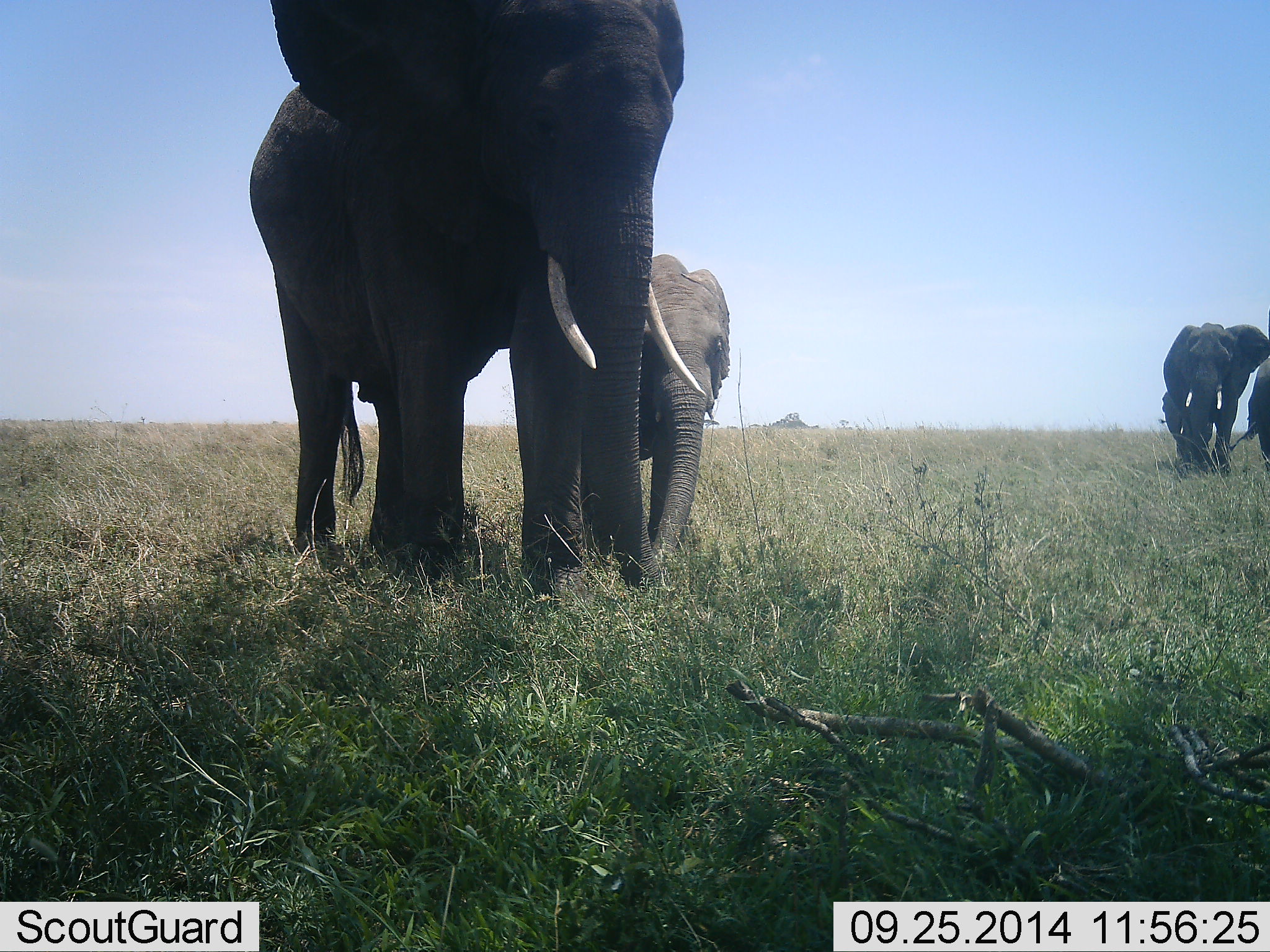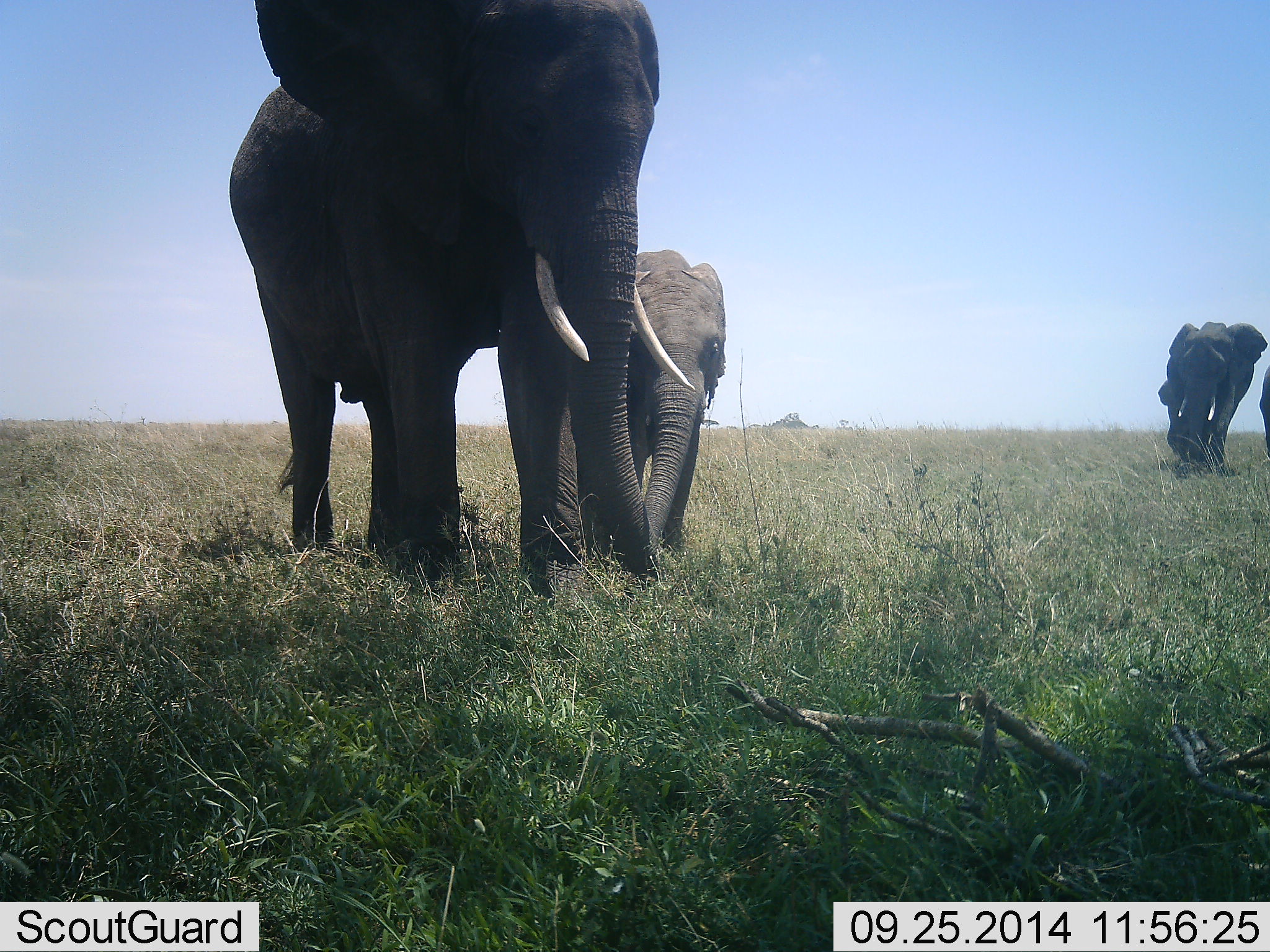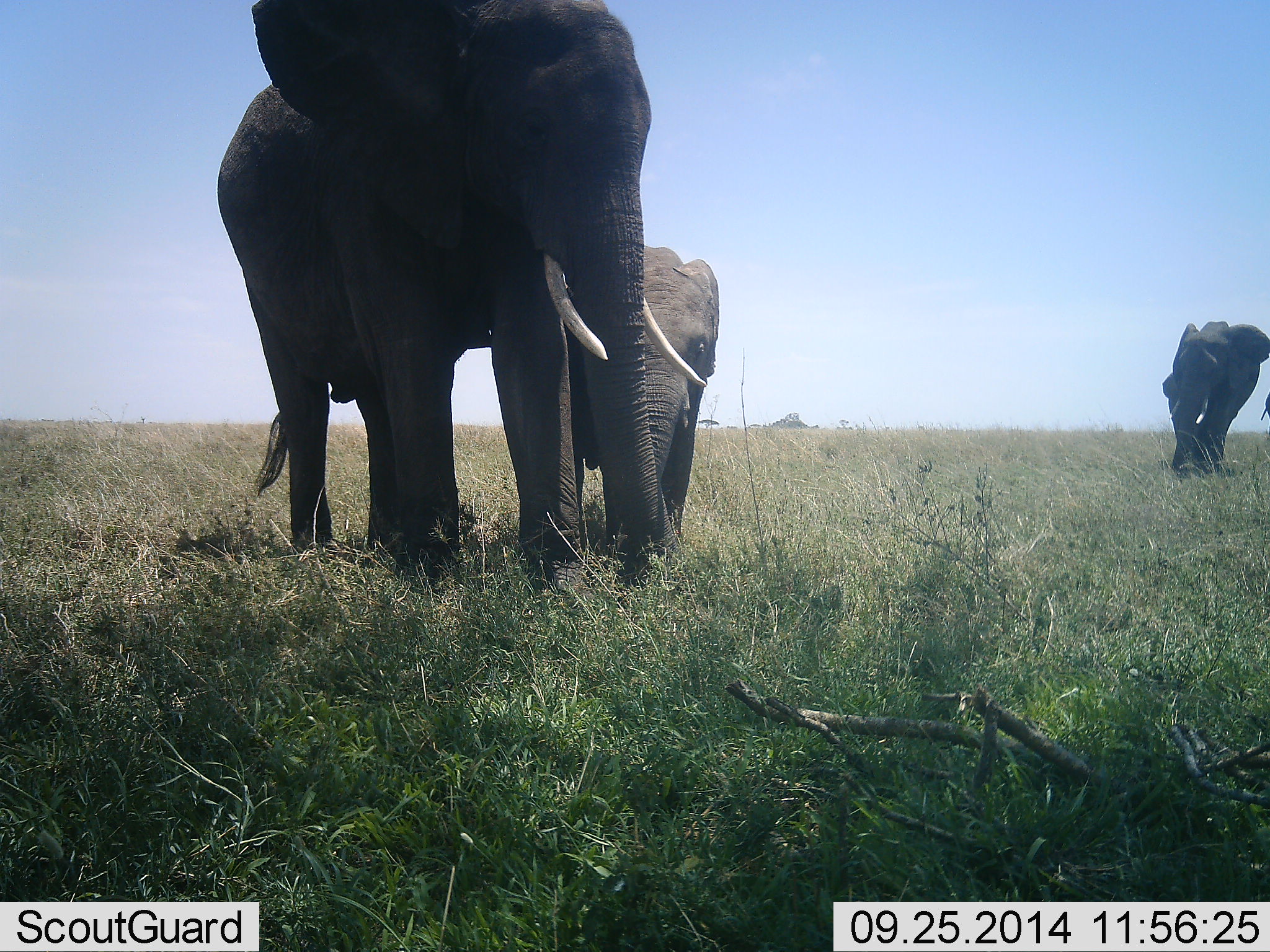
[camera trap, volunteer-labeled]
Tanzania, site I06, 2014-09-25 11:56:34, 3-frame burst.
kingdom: Animalia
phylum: Chordata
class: Mammalia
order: Proboscidea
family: Elephantidae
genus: Loxodonta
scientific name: Loxodonta africana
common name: african bush elephant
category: elephant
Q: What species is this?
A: Elephant (african bush elephant) (Loxodonta africana).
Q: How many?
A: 4.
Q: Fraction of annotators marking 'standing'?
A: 70%.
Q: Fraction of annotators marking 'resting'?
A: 0%.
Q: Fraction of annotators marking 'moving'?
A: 50%.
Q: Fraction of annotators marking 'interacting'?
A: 10%.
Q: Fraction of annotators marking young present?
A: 70%.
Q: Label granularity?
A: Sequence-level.